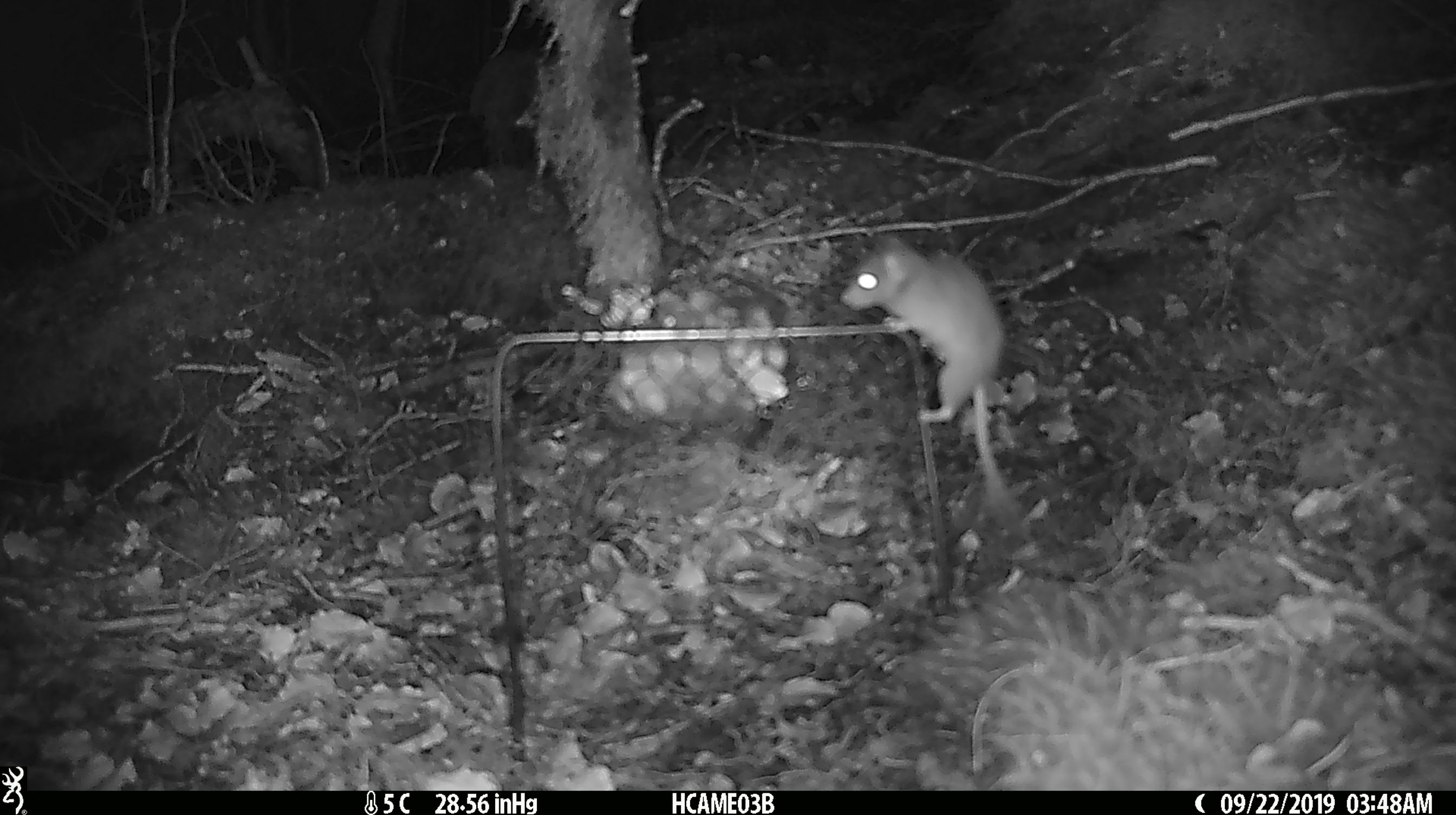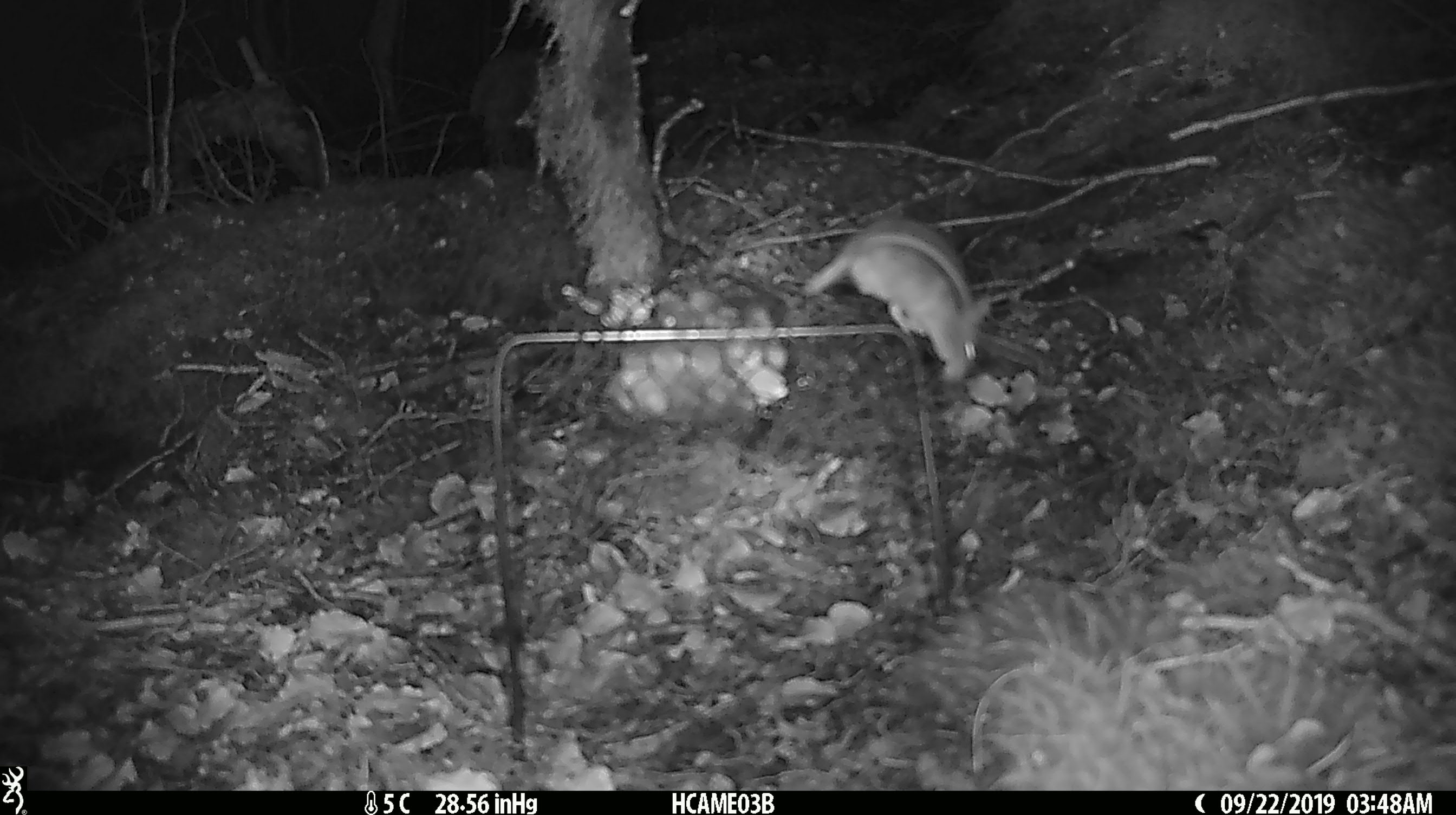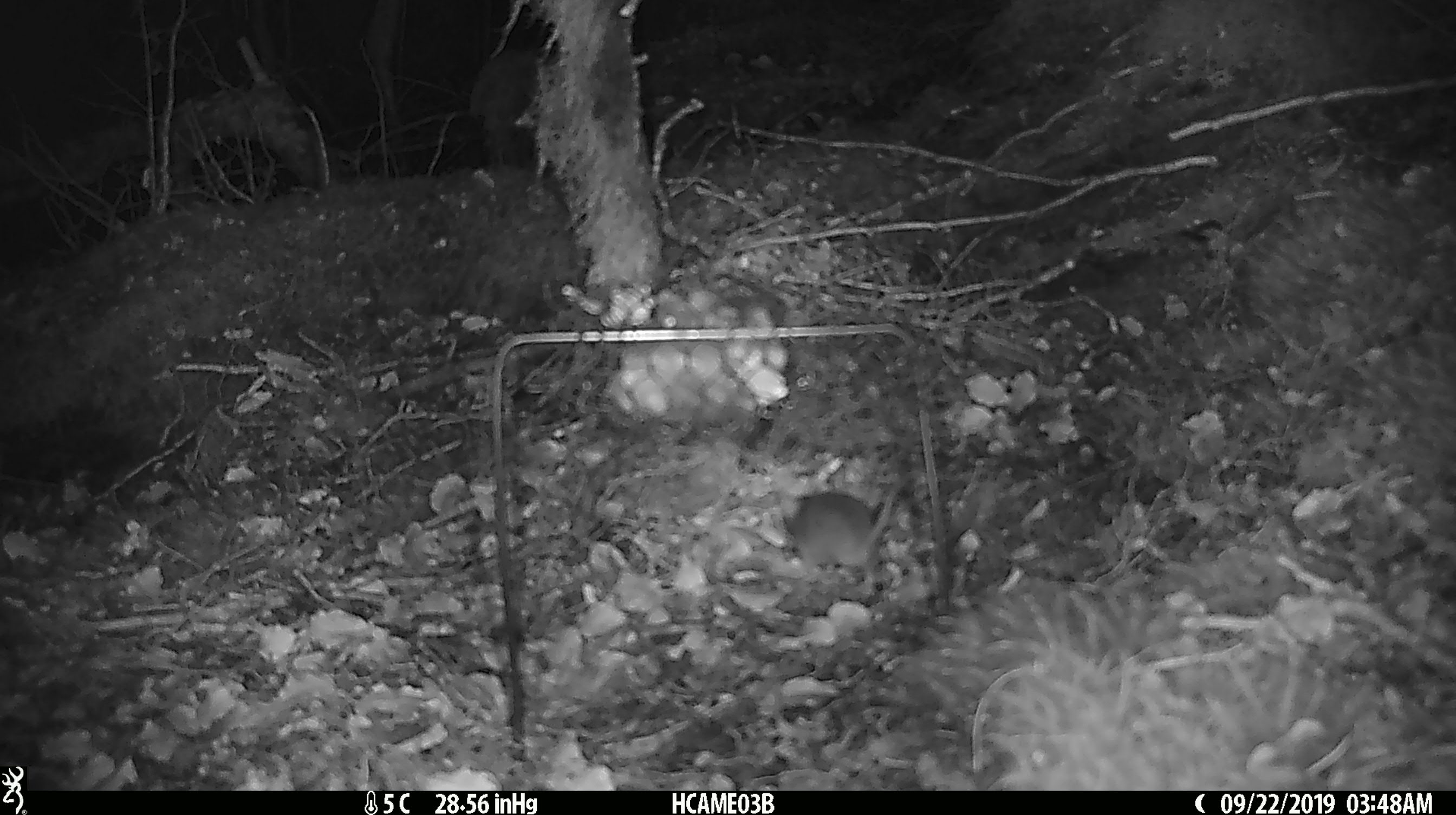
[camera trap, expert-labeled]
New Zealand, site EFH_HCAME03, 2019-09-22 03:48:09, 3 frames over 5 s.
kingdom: Animalia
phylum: Chordata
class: Mammalia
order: Rodentia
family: Muridae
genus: Mus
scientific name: Mus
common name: mouse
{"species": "mouse (Mus)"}